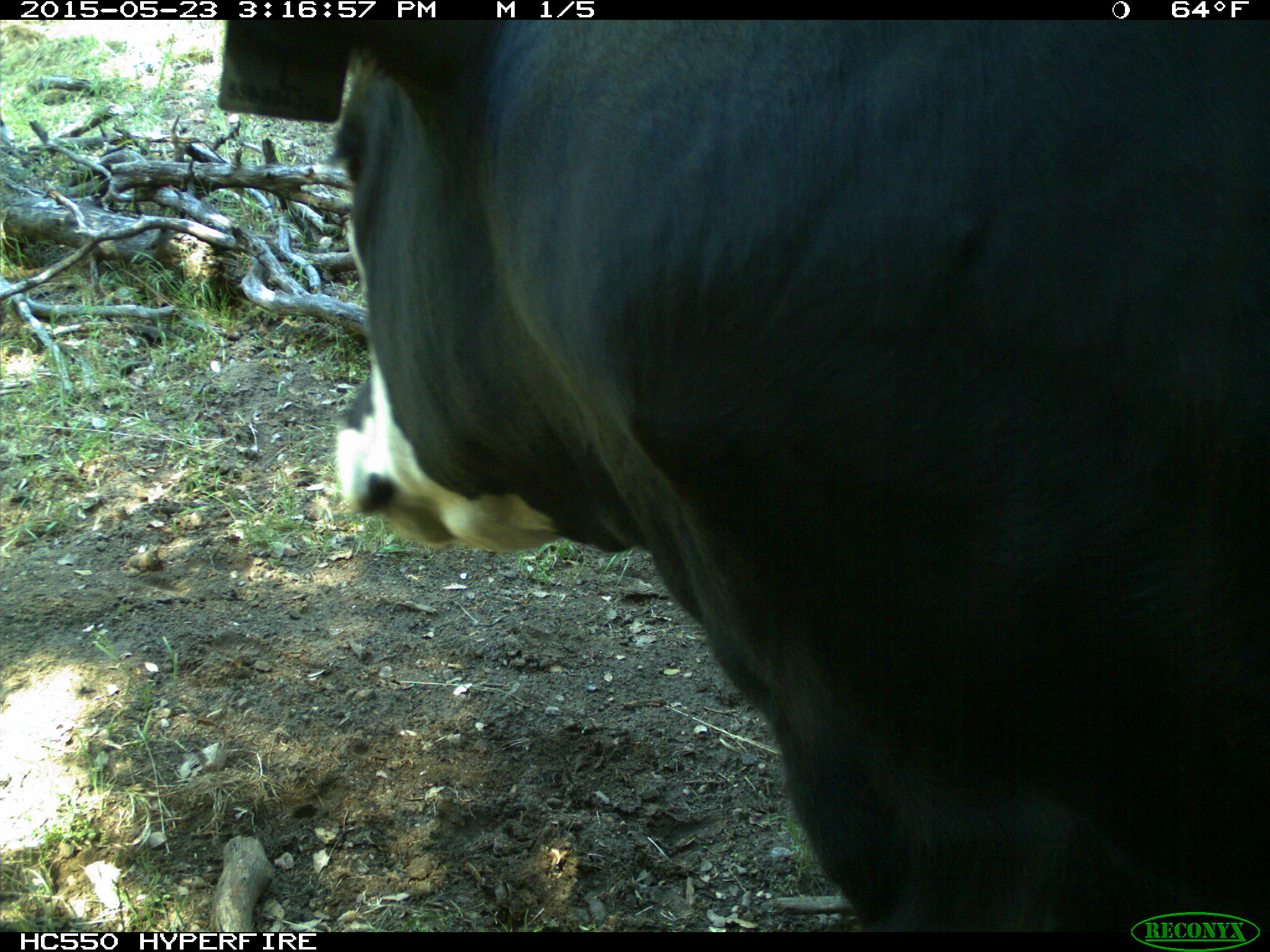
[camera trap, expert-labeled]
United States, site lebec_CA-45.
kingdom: Animalia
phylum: Chordata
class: Mammalia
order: Artiodactyla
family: Bovidae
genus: Bos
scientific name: Bos taurus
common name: domestic cow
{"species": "Bos taurus (domestic cow)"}